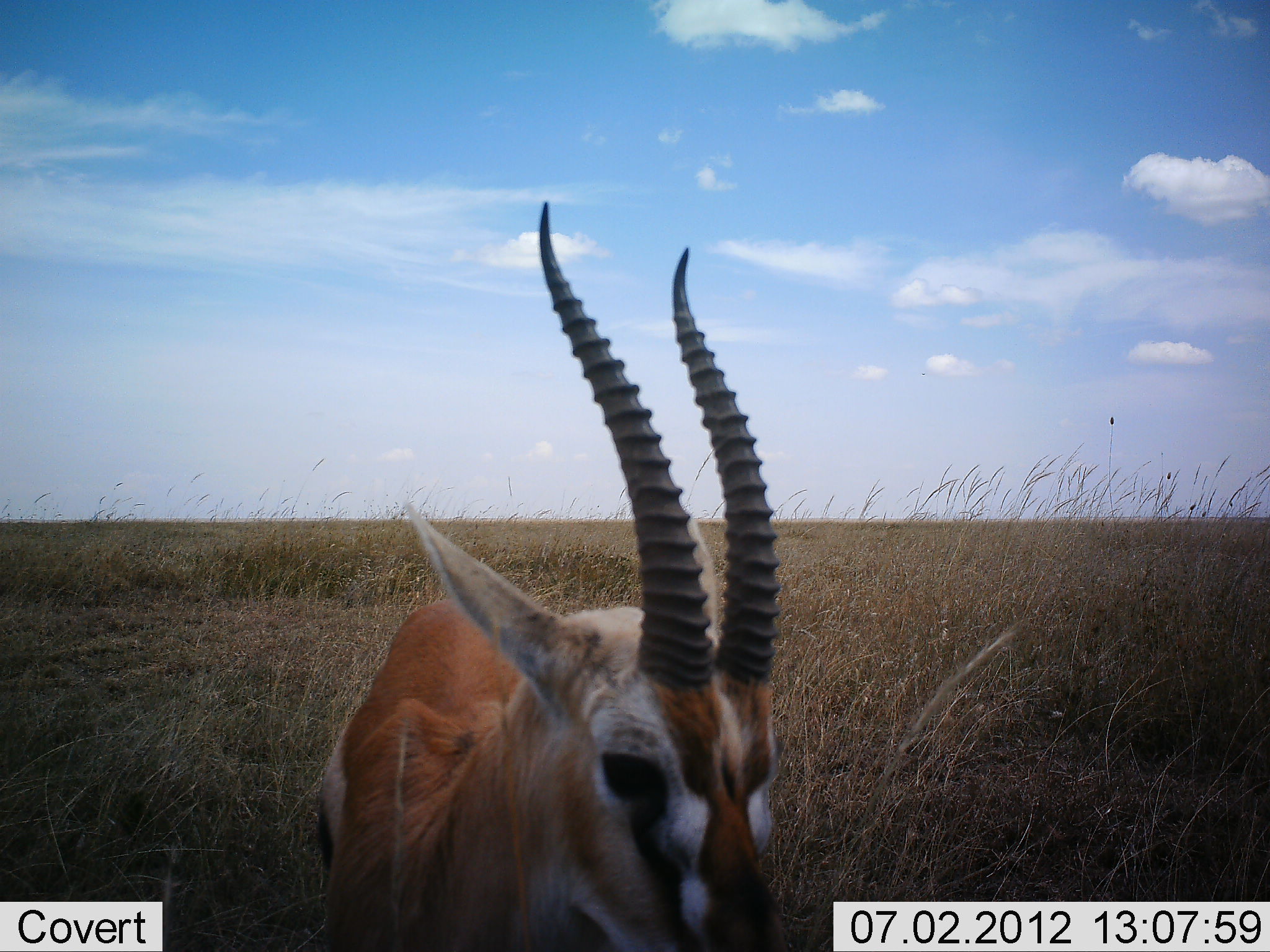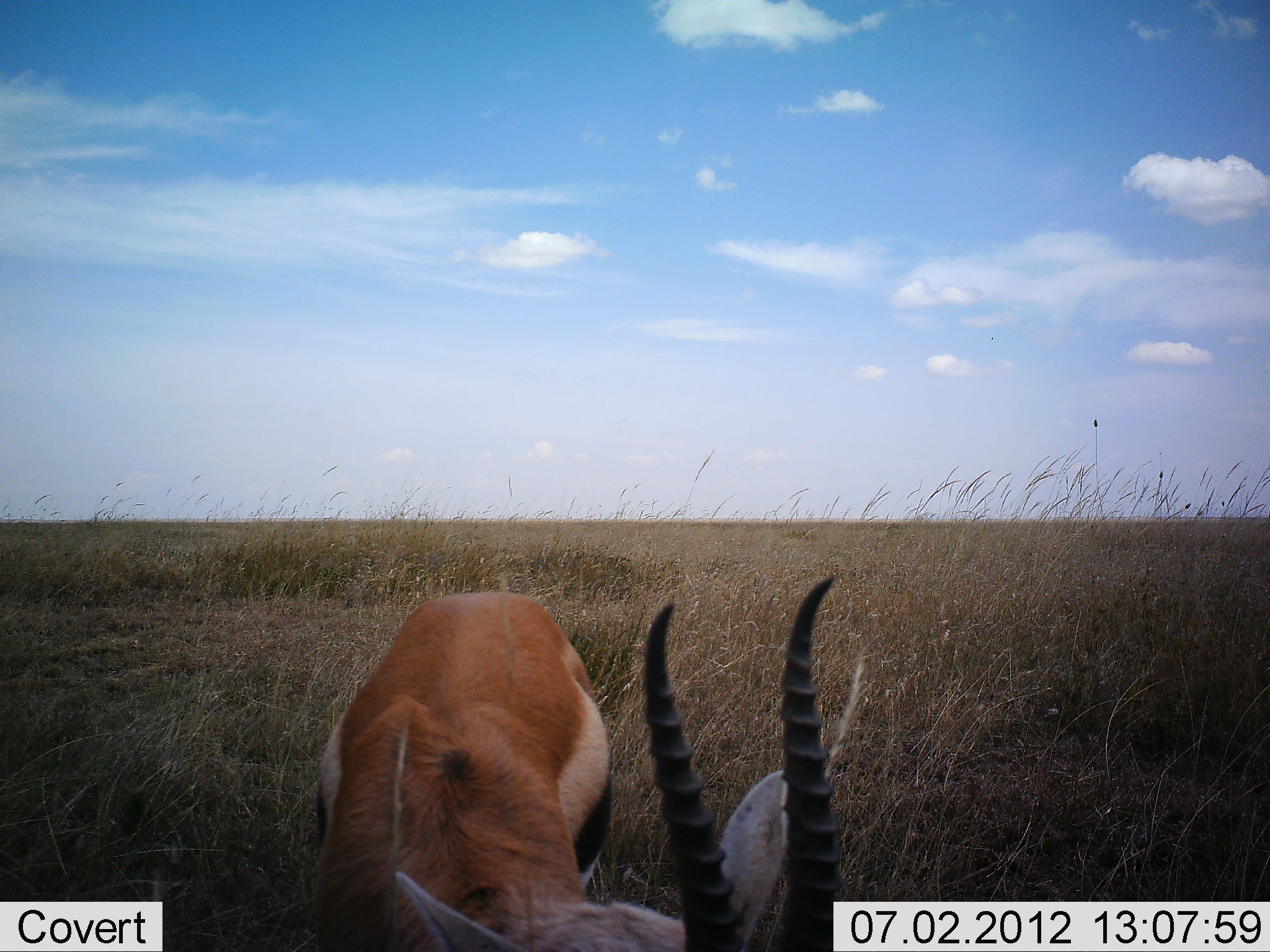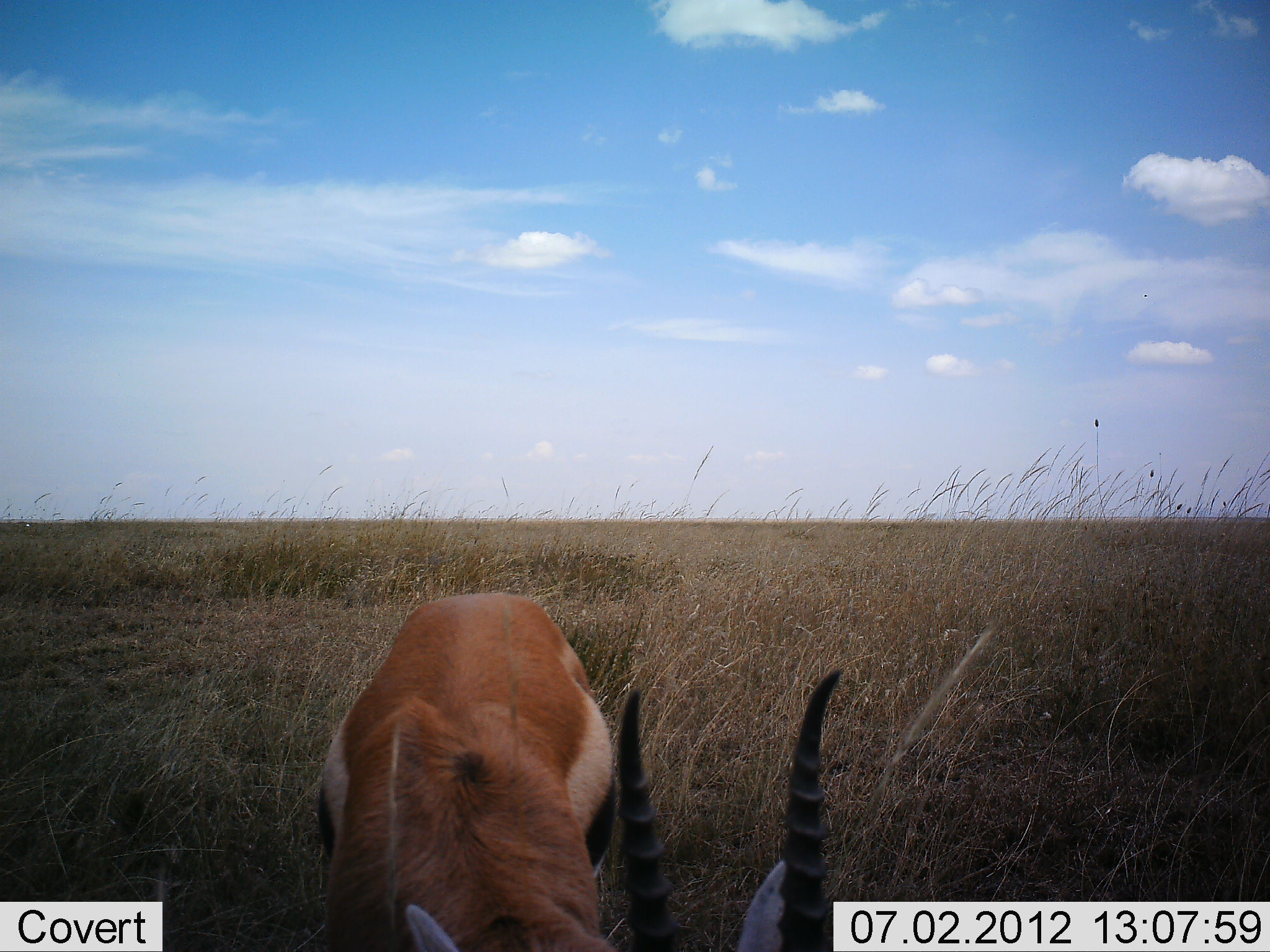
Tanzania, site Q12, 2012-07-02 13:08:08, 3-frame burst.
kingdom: Animalia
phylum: Chordata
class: Mammalia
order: Artiodactyla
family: Bovidae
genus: Eudorcas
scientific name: Eudorcas thomsonii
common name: thomson's gazelle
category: gazellethomsons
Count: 1.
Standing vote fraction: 50%.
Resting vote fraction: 0%.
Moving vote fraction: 20%.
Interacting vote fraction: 0%.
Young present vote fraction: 0%.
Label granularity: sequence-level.